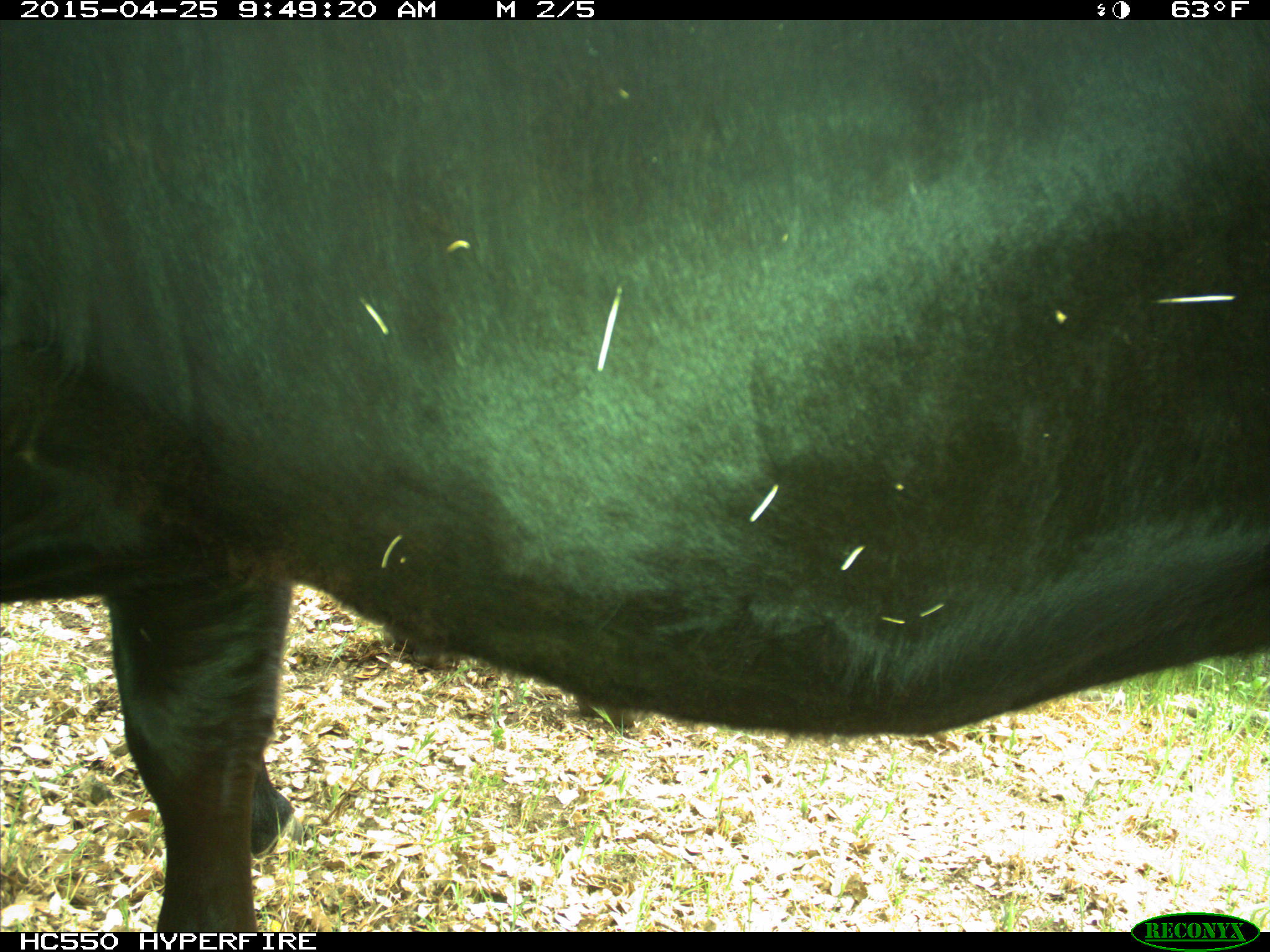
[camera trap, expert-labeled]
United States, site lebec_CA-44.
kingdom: Animalia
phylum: Chordata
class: Mammalia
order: Artiodactyla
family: Suidae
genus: Sus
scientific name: Sus scrofa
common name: wild boar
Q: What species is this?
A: Sus scrofa (wild boar).